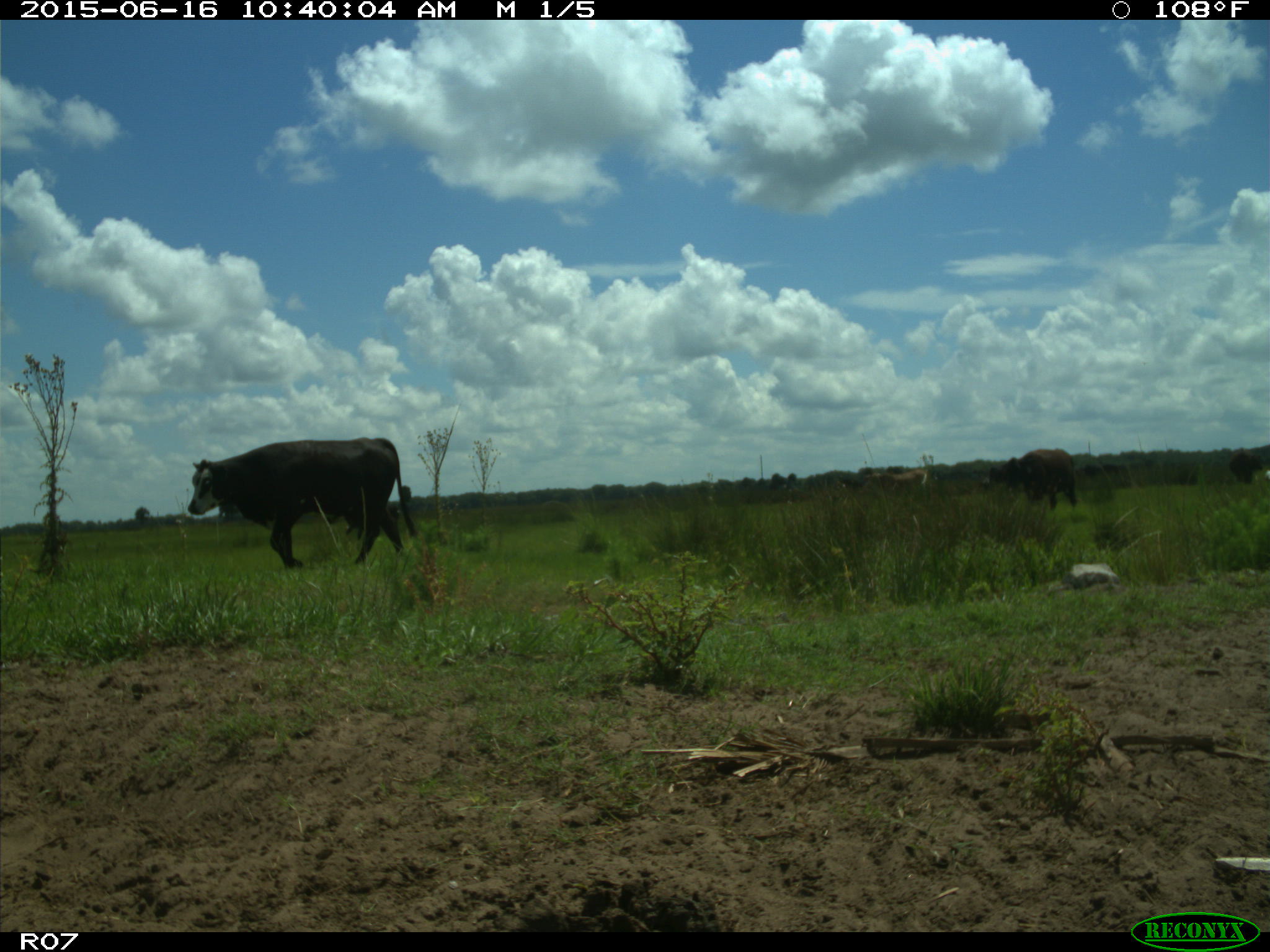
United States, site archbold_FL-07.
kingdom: Animalia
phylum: Chordata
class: Mammalia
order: Artiodactyla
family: Bovidae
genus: Bos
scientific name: Bos taurus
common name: domestic cow